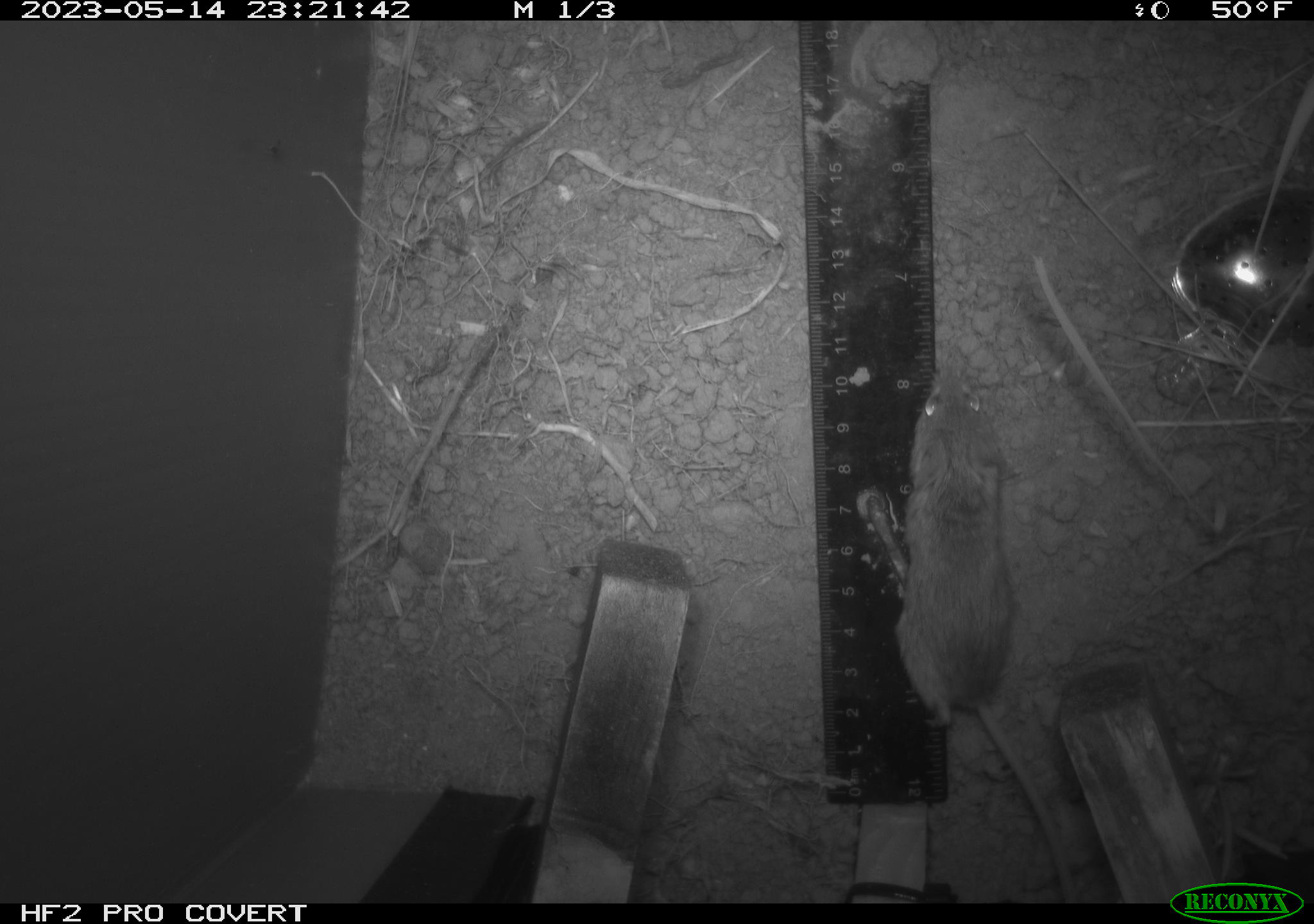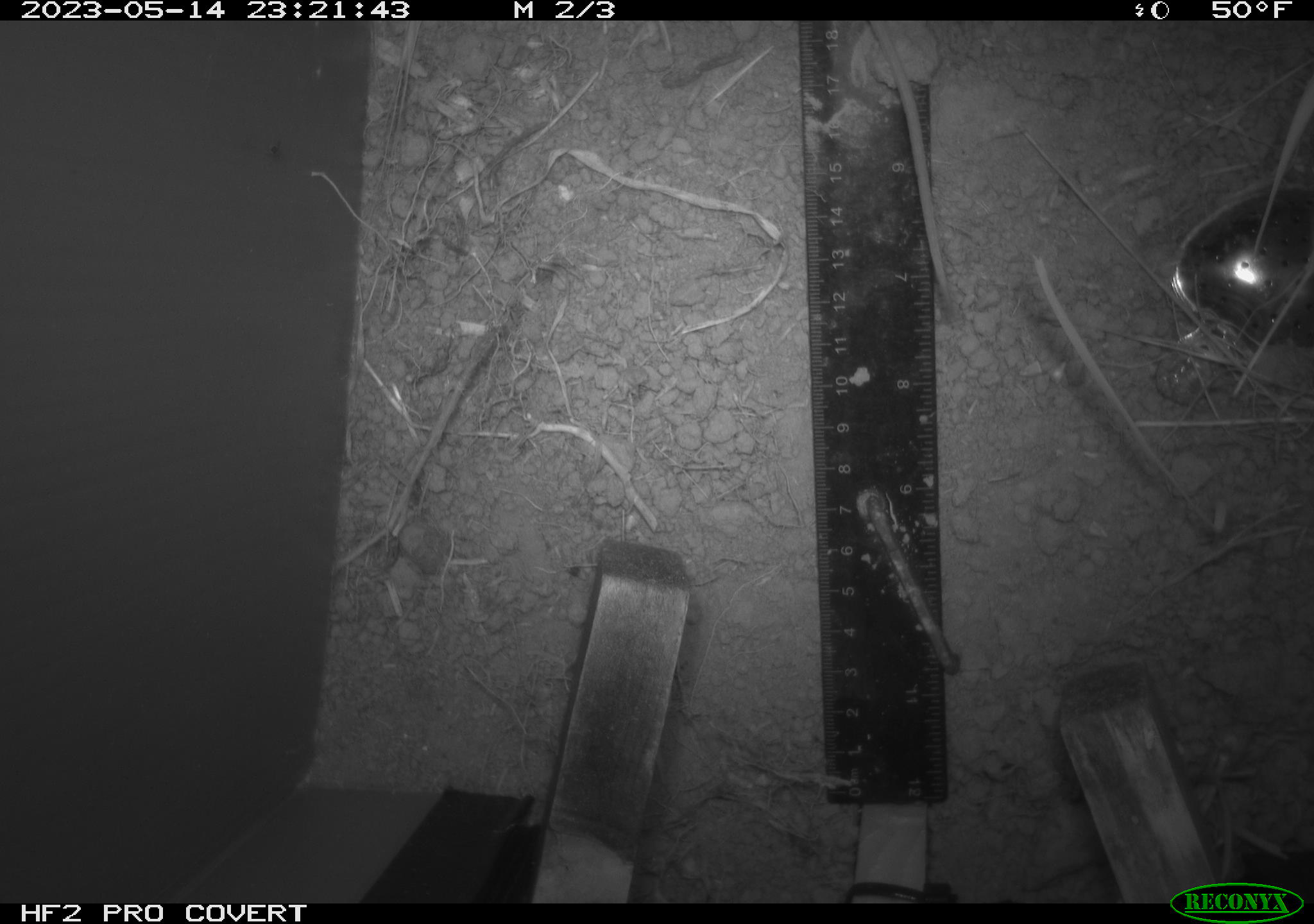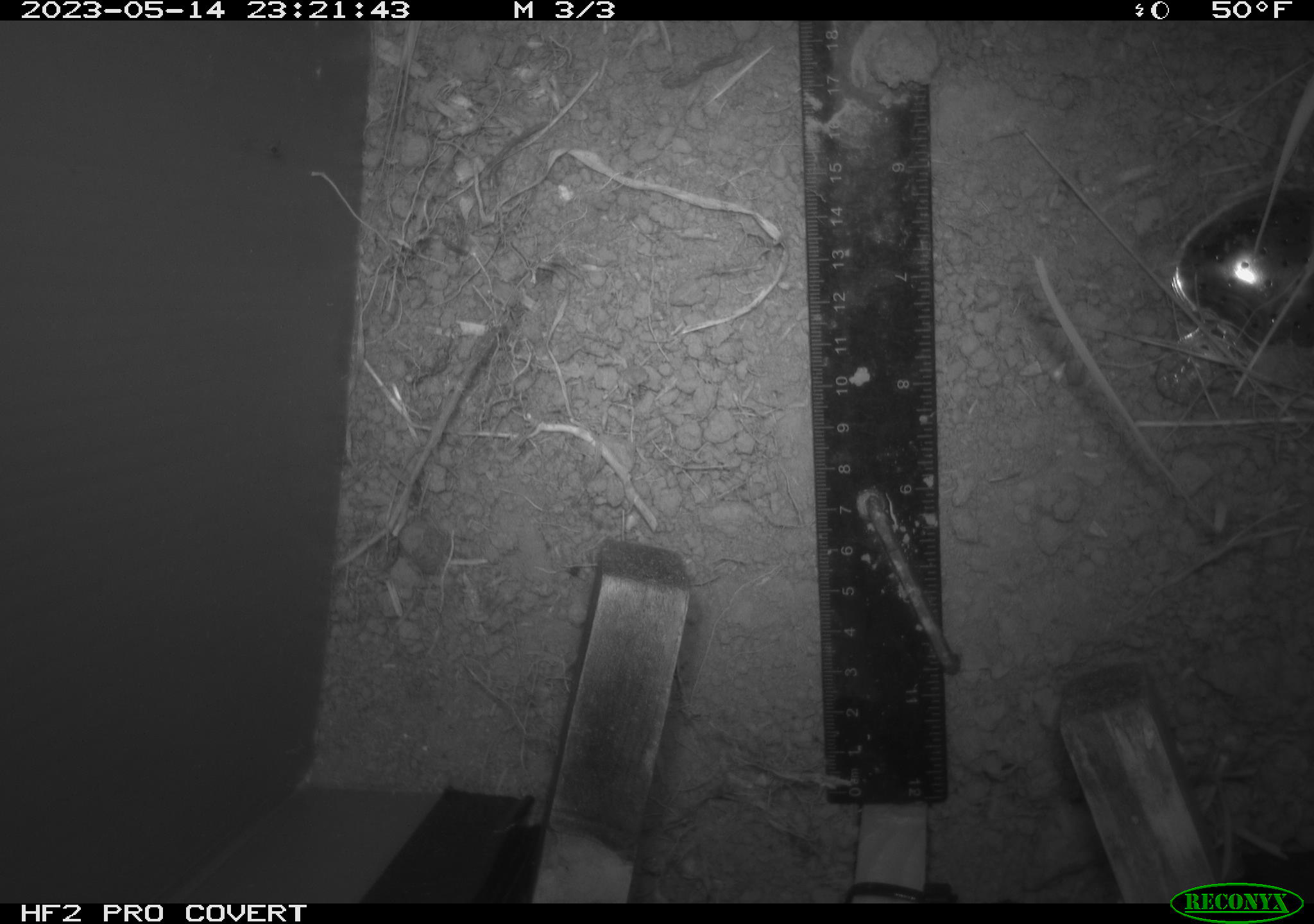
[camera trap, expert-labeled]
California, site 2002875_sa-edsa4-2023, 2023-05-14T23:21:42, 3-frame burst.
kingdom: Animalia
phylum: Chordata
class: Mammalia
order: Rodentia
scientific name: Rodentia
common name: mouse species